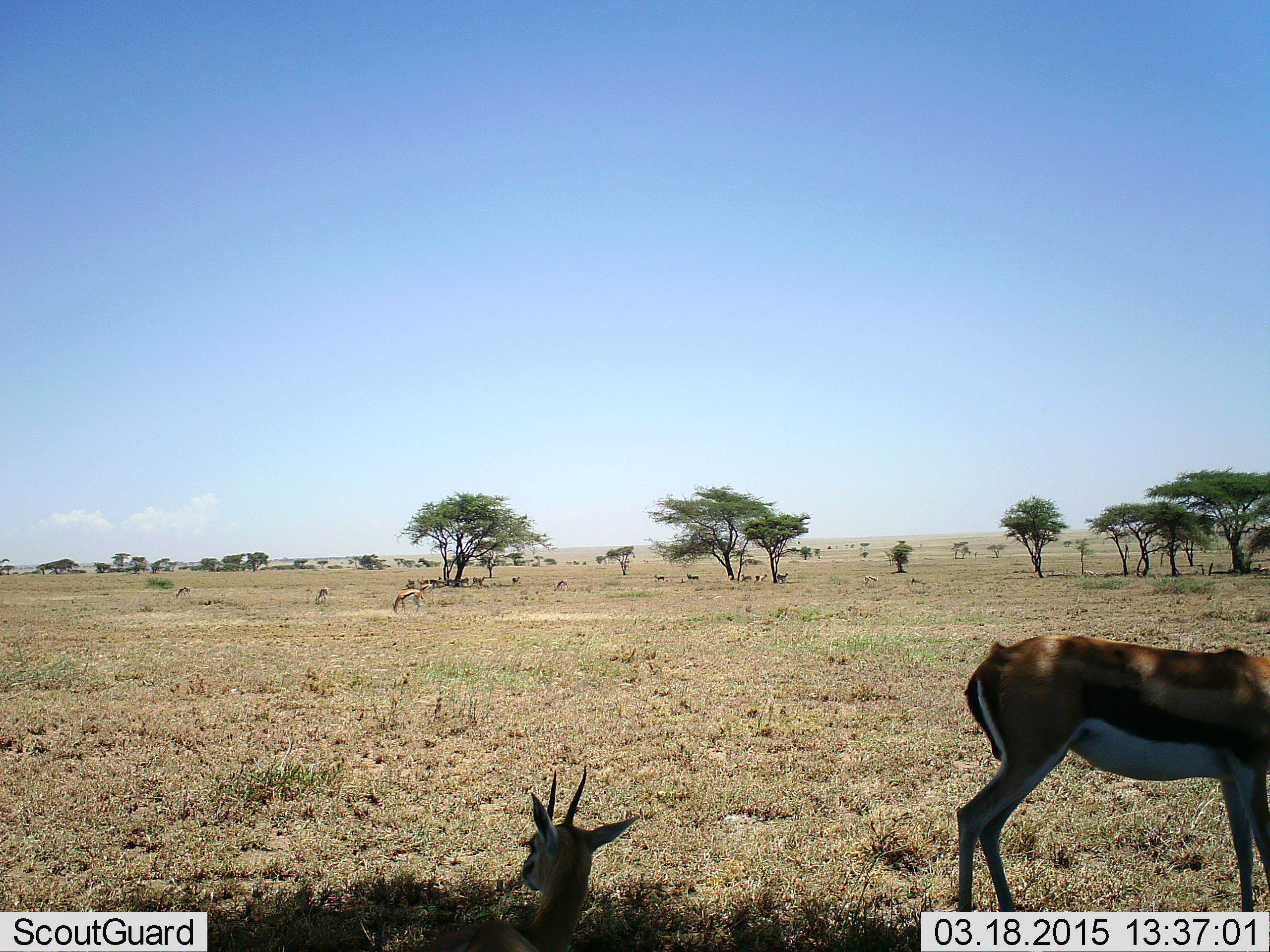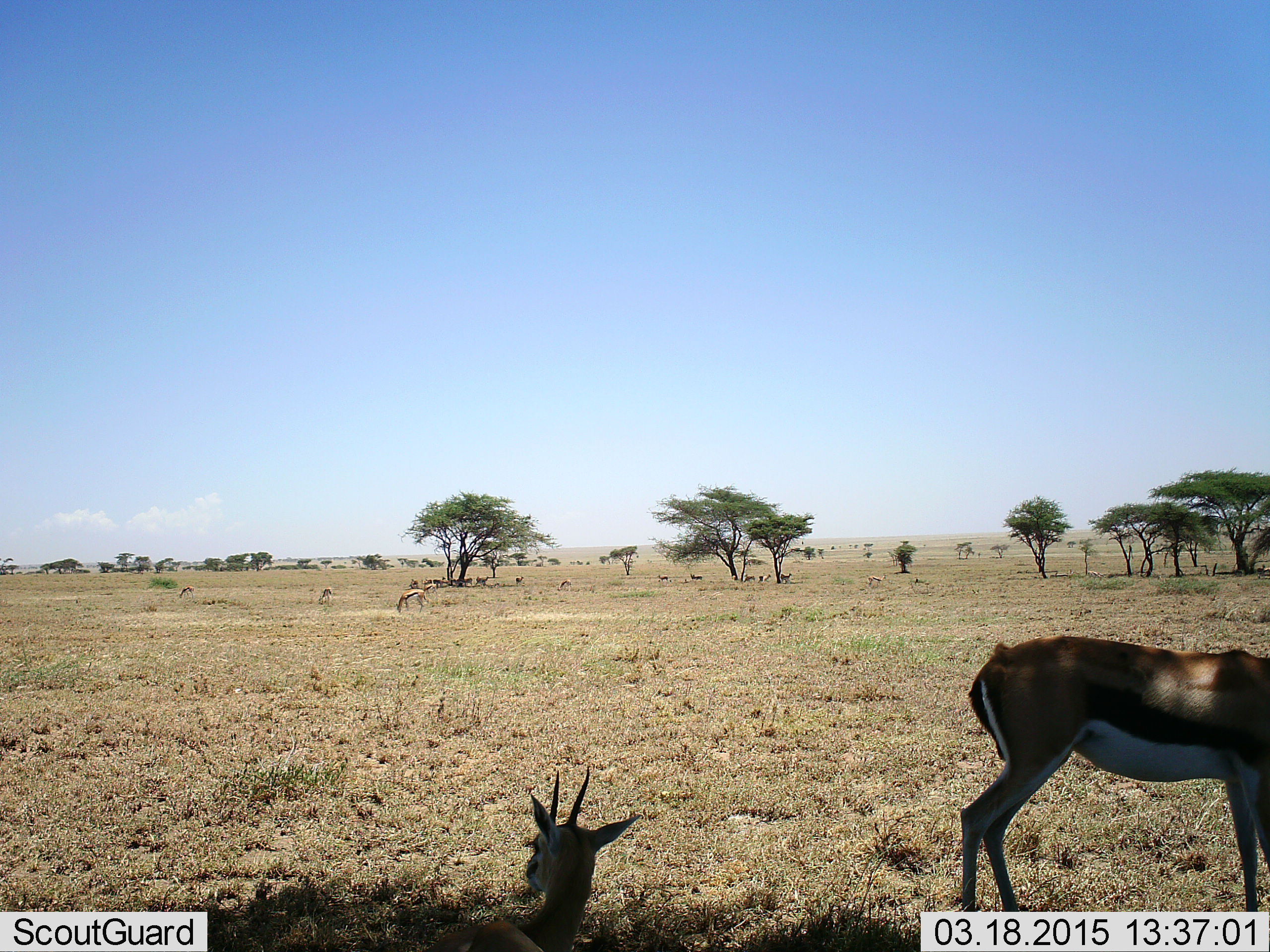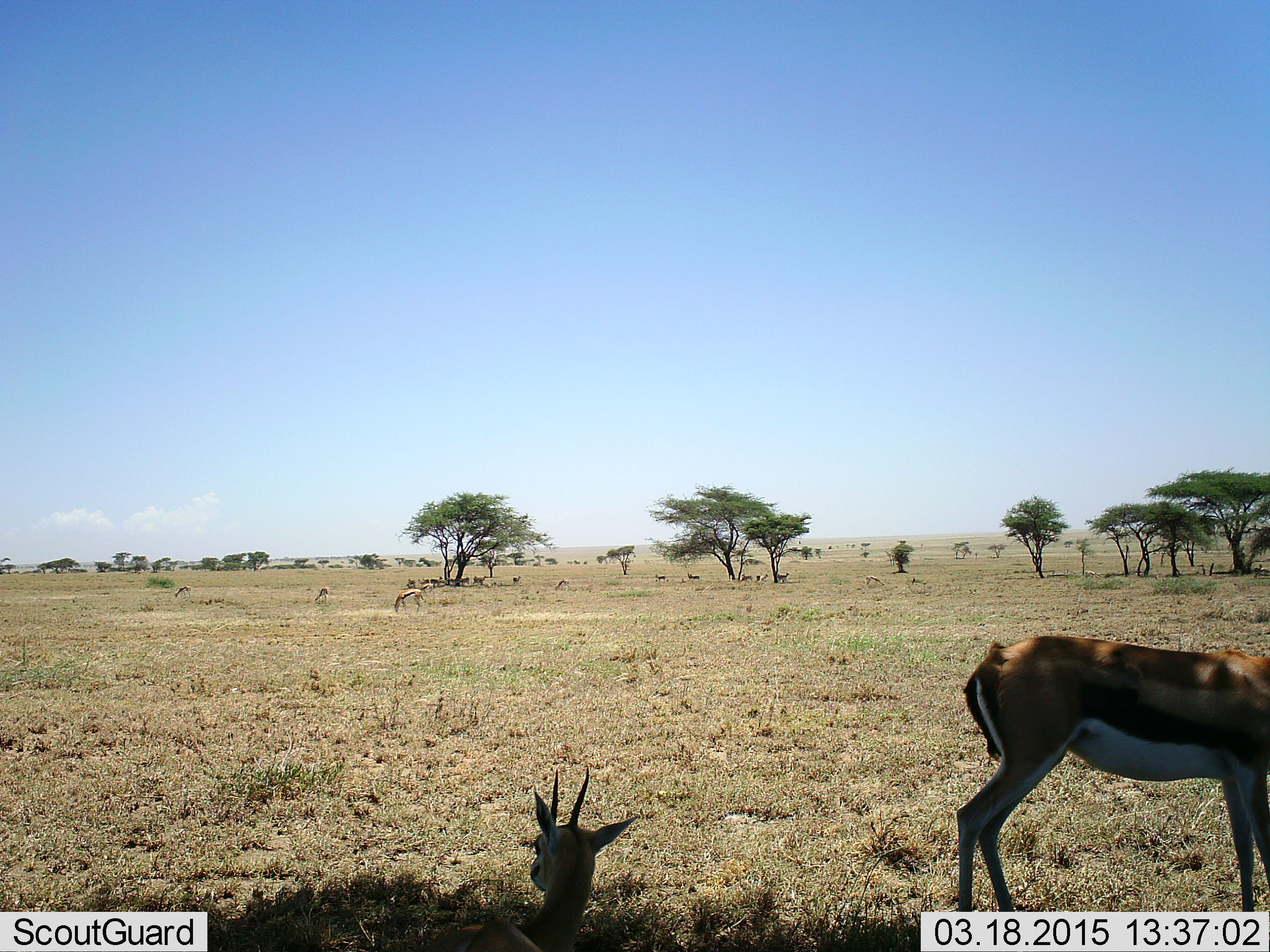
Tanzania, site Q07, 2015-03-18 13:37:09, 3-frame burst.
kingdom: Animalia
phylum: Chordata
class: Mammalia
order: Artiodactyla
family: Bovidae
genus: Nanger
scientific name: Nanger granti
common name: grant's gazelle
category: gazellegrants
Gazellegrants (grant's gazelle) (Nanger granti), count 2. Behavior (volunteer vote fractions): standing 100%, resting 90%, moving 0%, interacting 0%. Young present (vote fraction): 10%. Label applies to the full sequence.